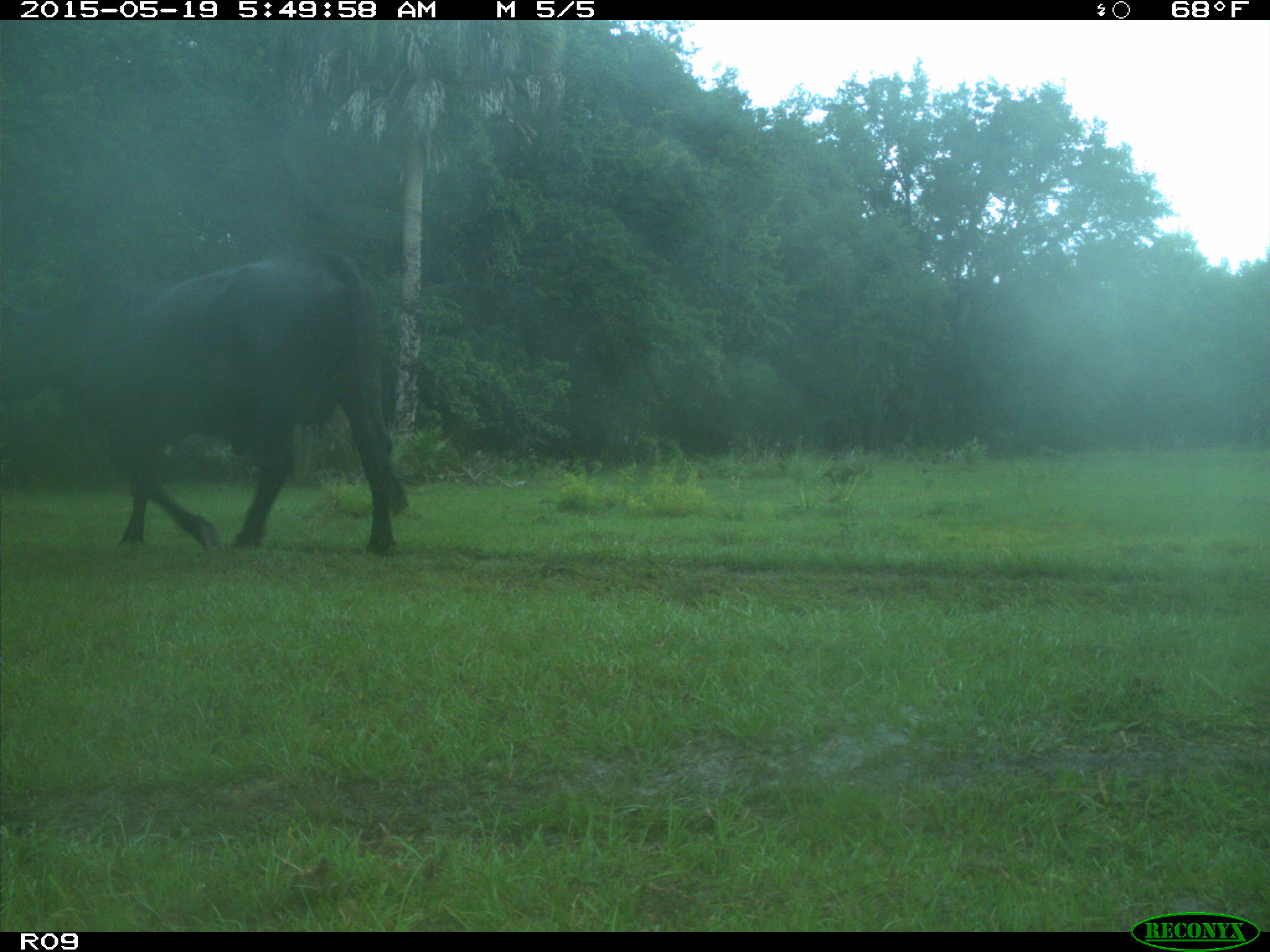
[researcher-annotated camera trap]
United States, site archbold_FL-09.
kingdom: Animalia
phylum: Chordata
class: Mammalia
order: Artiodactyla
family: Bovidae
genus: Bos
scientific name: Bos taurus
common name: domestic cow